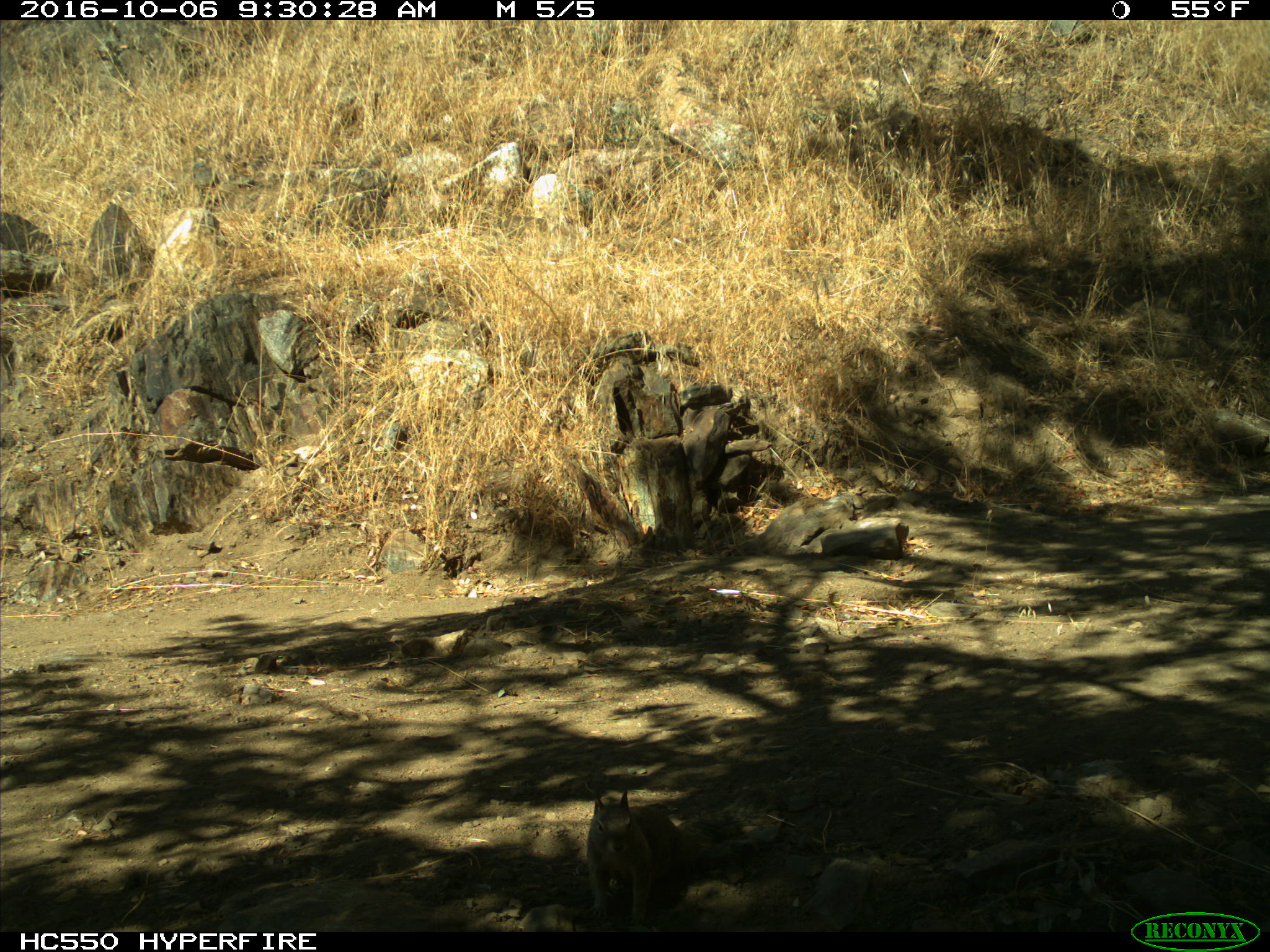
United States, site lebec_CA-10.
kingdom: Animalia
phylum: Chordata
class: Mammalia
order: Rodentia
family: Sciuridae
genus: Otospermophilus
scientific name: Otospermophilus beecheyi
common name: california ground squirrel